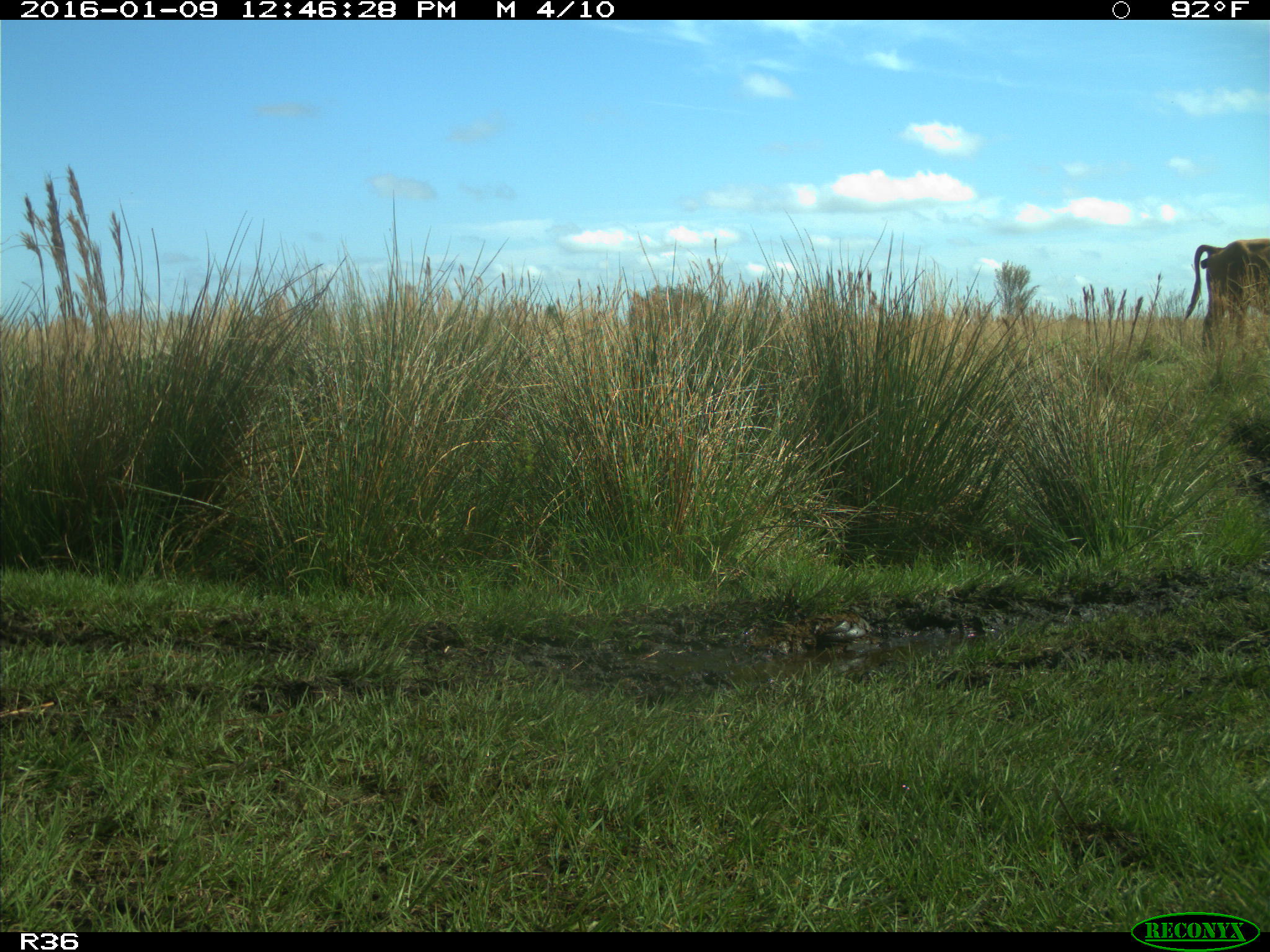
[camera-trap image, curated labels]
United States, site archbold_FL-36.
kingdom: Animalia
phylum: Chordata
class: Mammalia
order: Artiodactyla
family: Bovidae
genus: Bos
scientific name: Bos taurus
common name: domestic cow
Bos taurus (domestic cow).